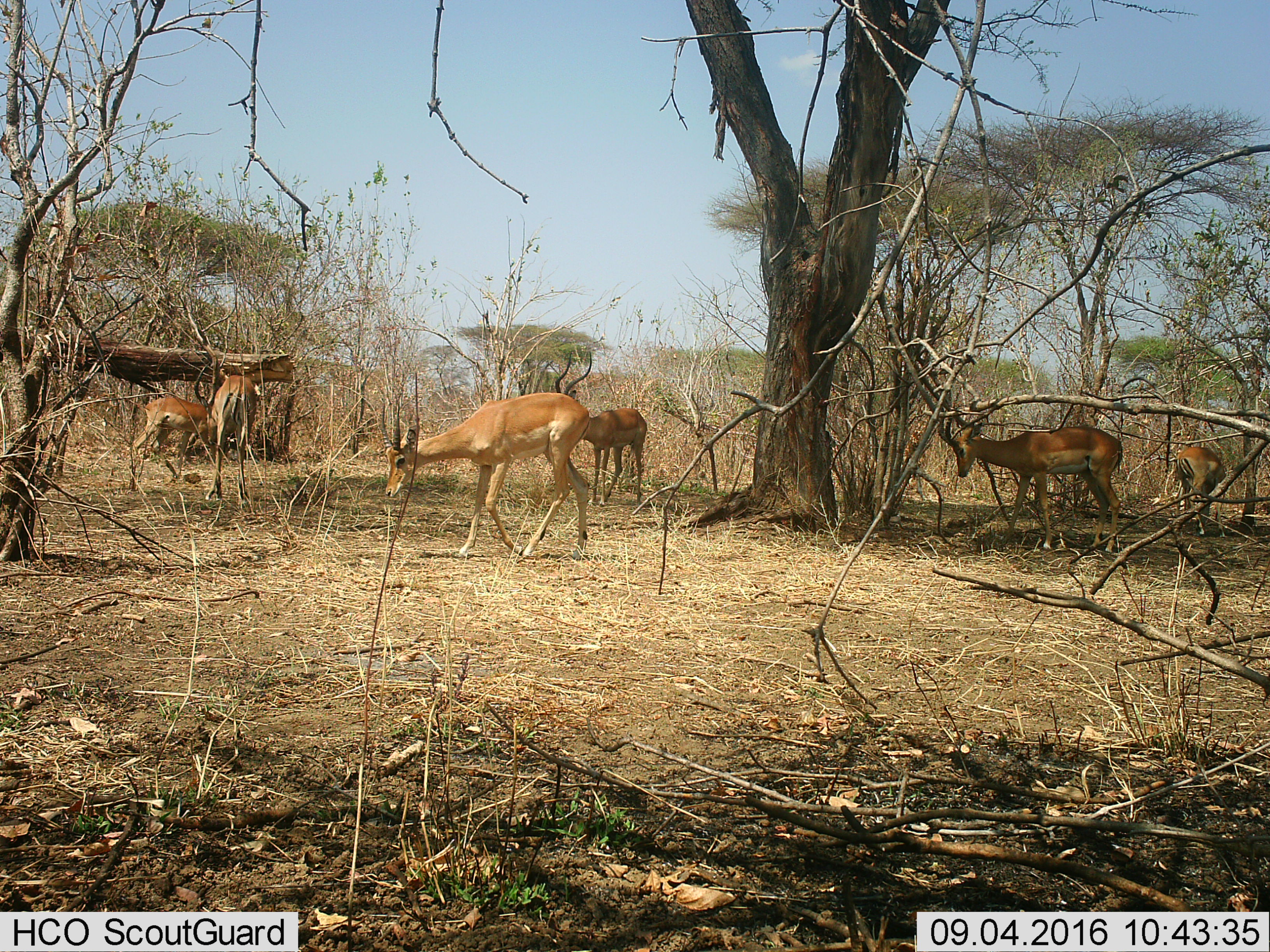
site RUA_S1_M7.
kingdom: Animalia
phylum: Chordata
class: Mammalia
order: Artiodactyla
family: Bovidae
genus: Aepyceros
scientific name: Aepyceros melampus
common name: impala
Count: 6.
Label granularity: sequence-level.